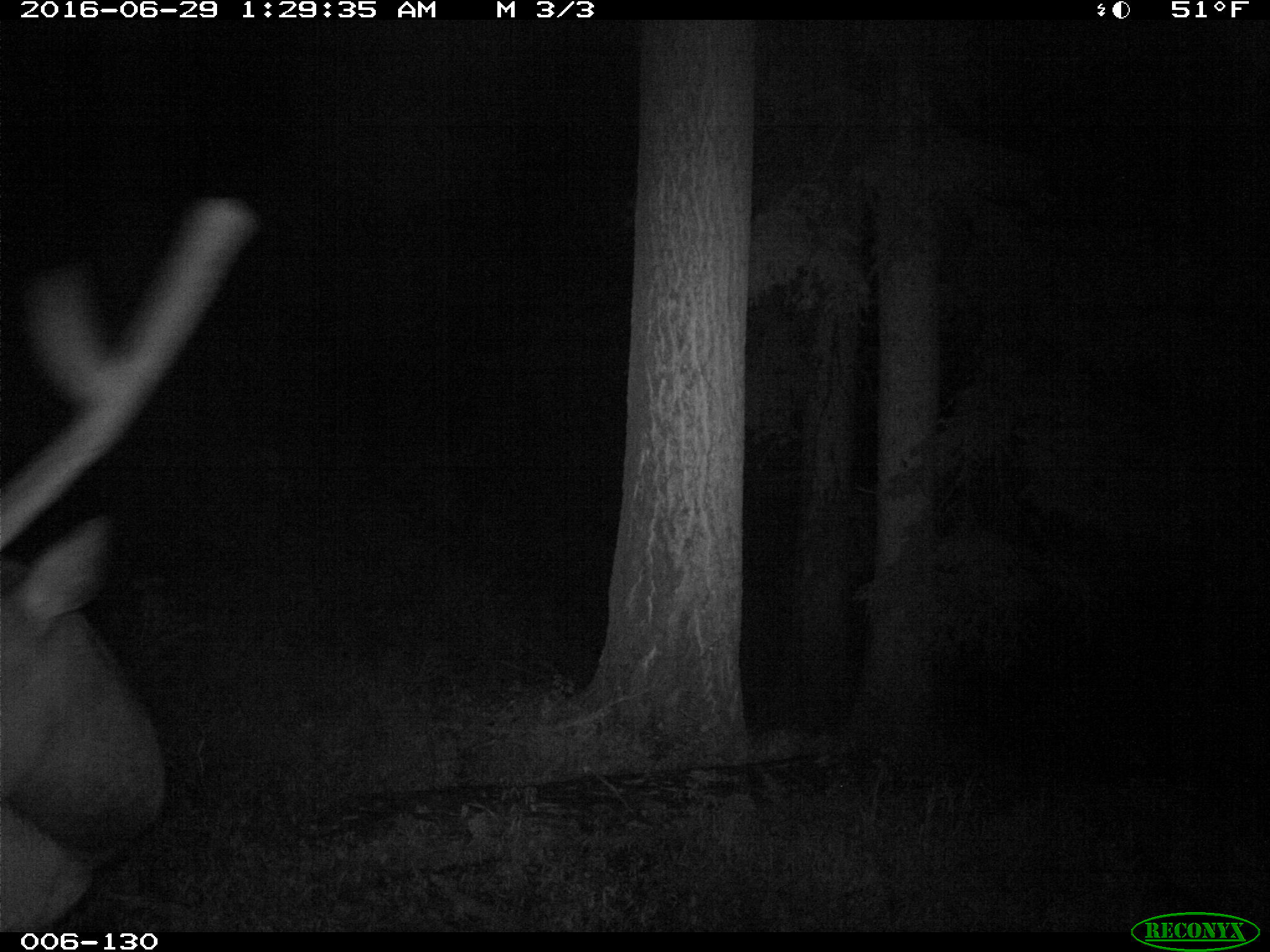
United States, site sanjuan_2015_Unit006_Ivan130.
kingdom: Animalia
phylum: Chordata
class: Mammalia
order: Artiodactyla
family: Cervidae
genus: Cervus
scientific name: Cervus elaphus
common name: red deer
Cervus elaphus (red deer).